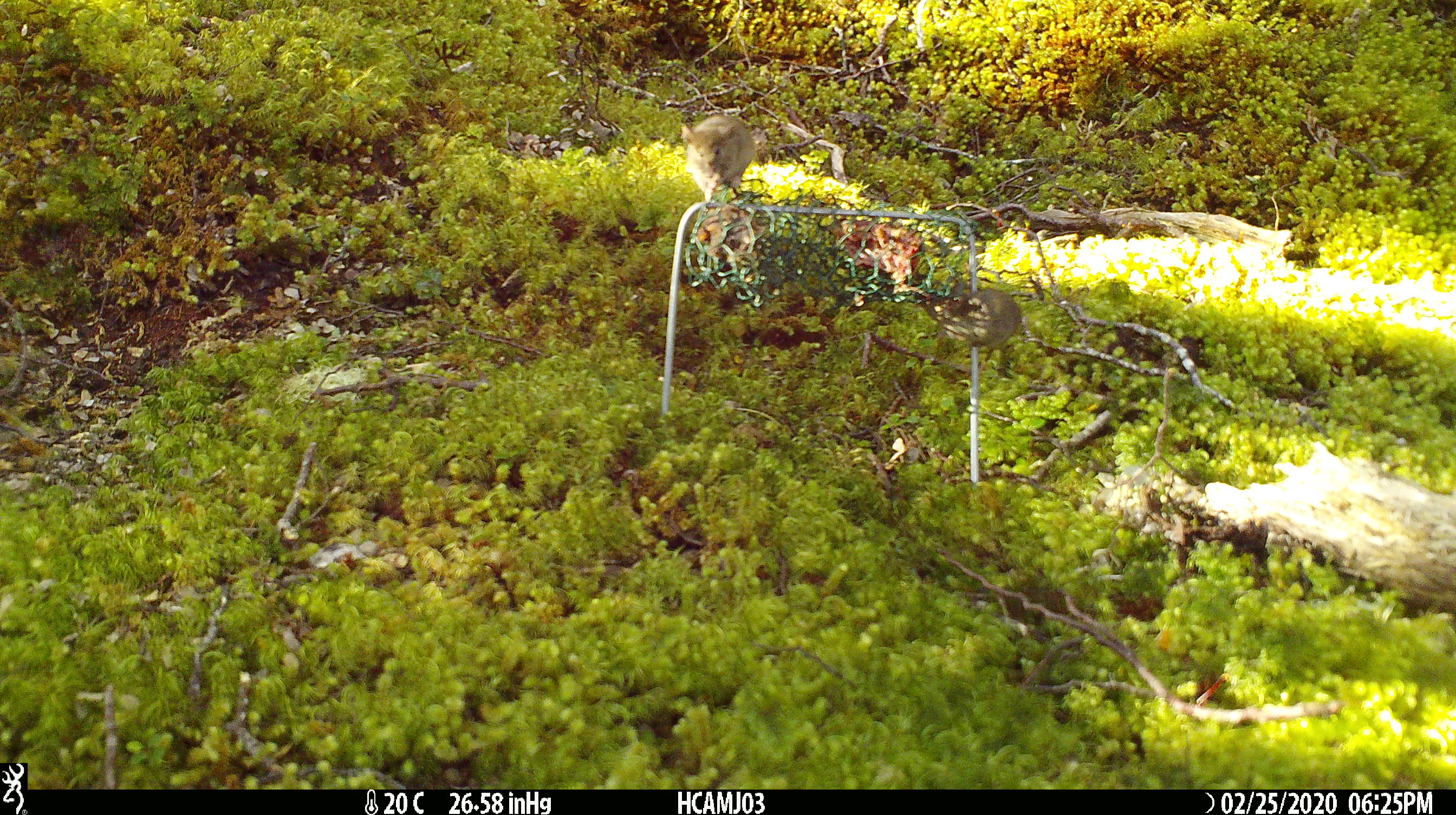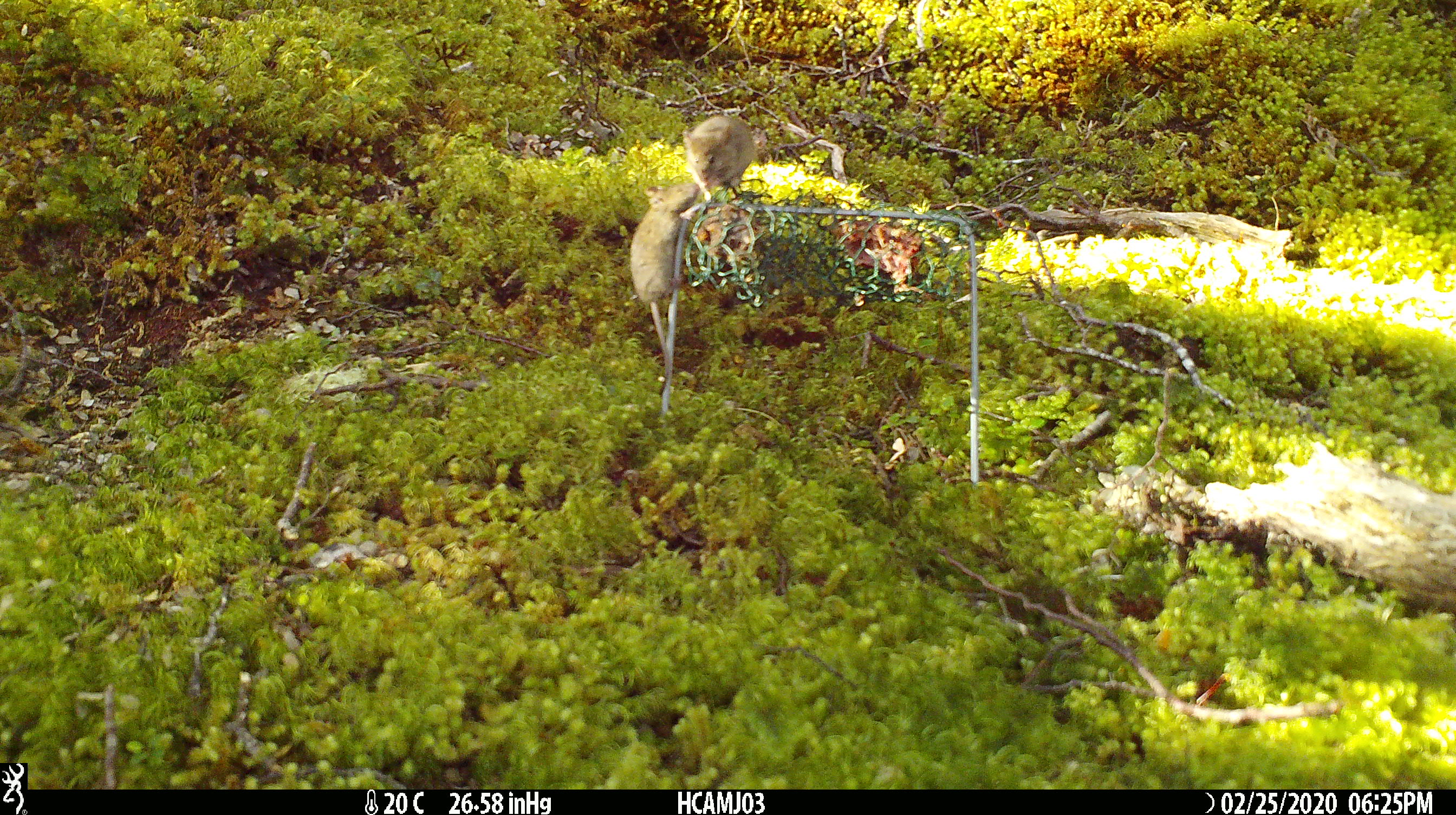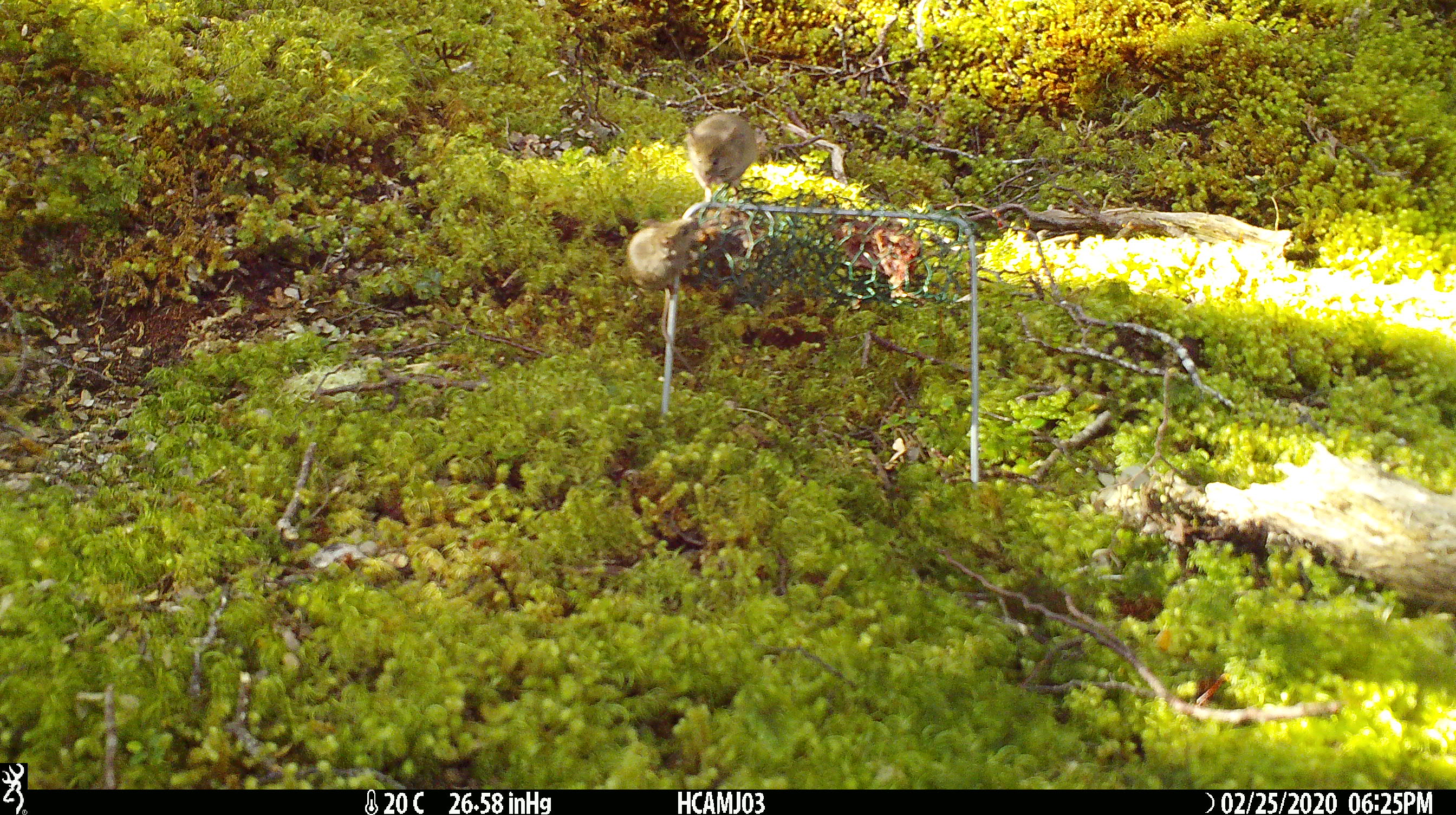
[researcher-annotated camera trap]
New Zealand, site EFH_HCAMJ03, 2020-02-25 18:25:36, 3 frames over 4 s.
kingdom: Animalia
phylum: Chordata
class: Mammalia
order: Rodentia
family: Muridae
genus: Mus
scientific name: Mus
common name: mouse